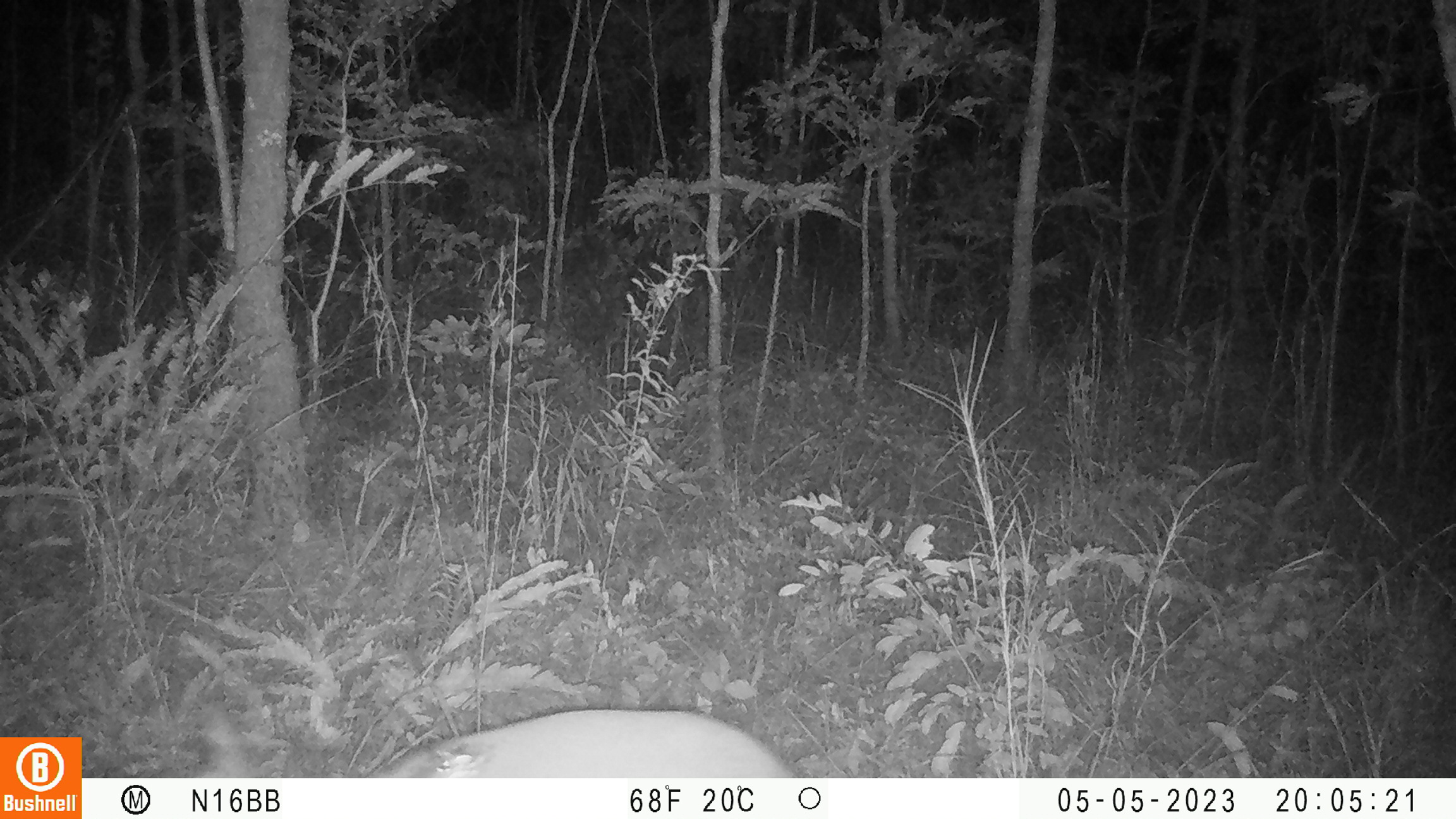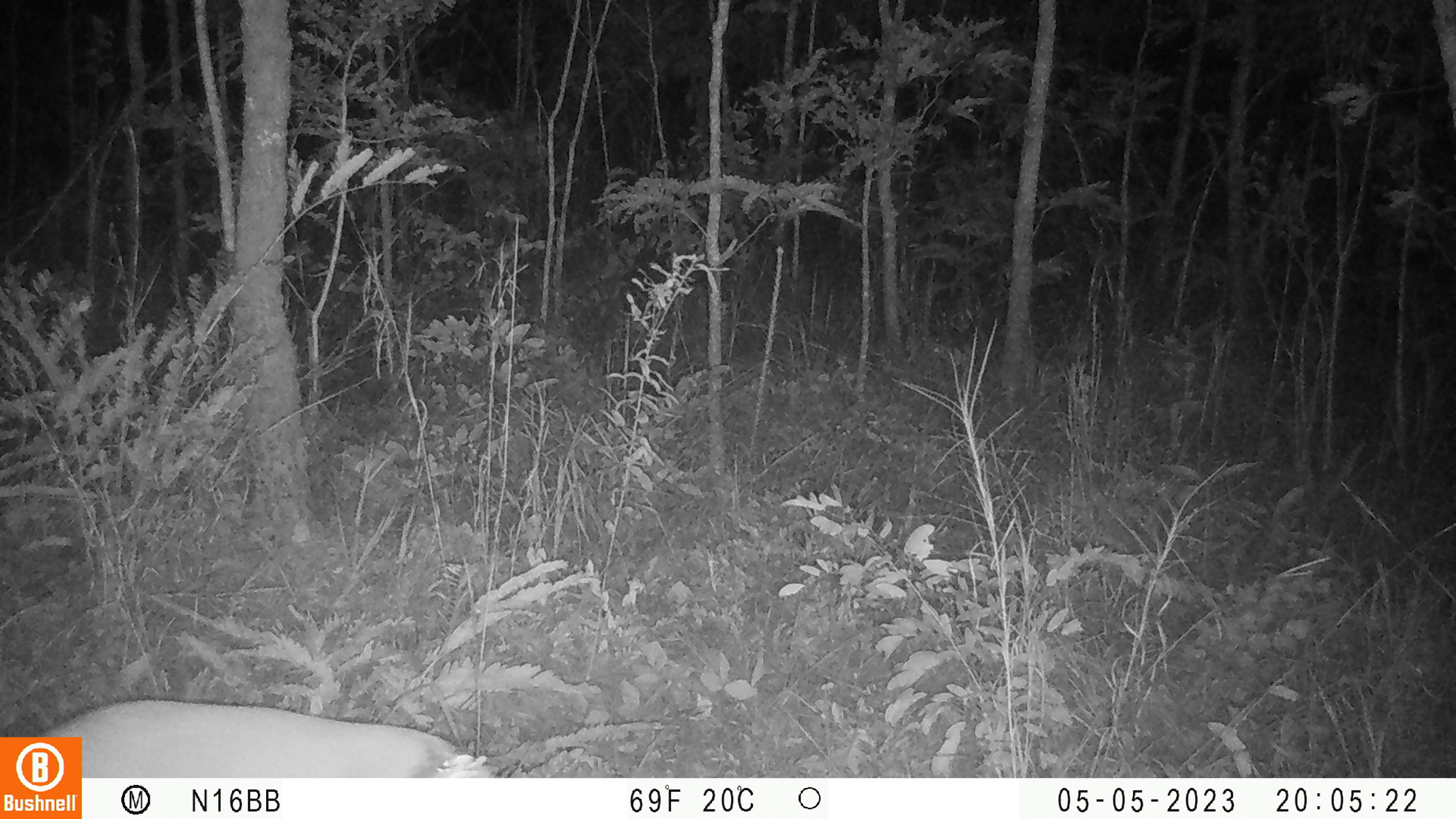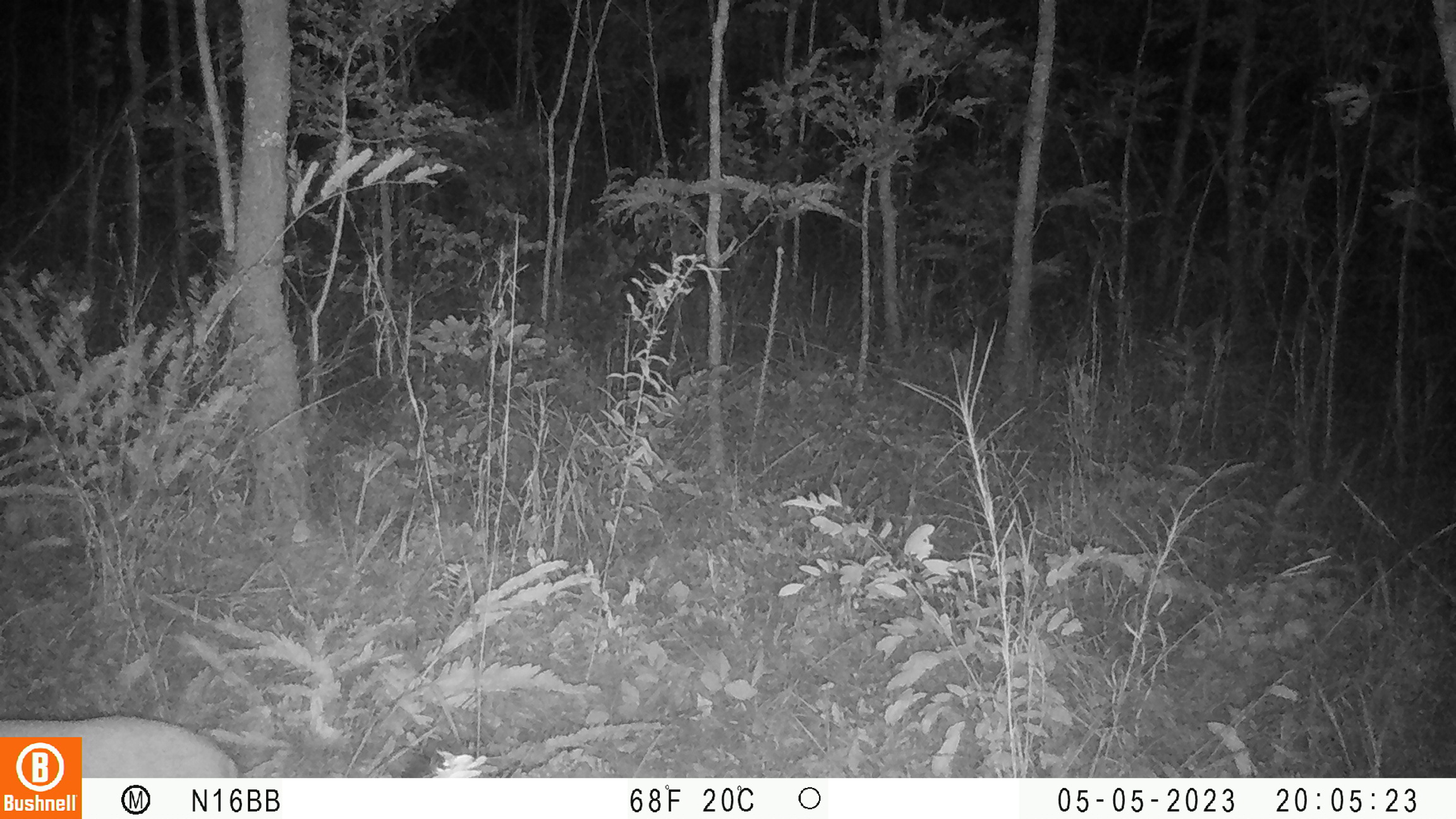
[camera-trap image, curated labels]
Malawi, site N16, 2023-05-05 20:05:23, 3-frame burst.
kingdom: Animalia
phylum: Chordata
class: Mammalia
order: Artiodactyla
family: Bovidae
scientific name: Antilopinae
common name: small antelope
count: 1